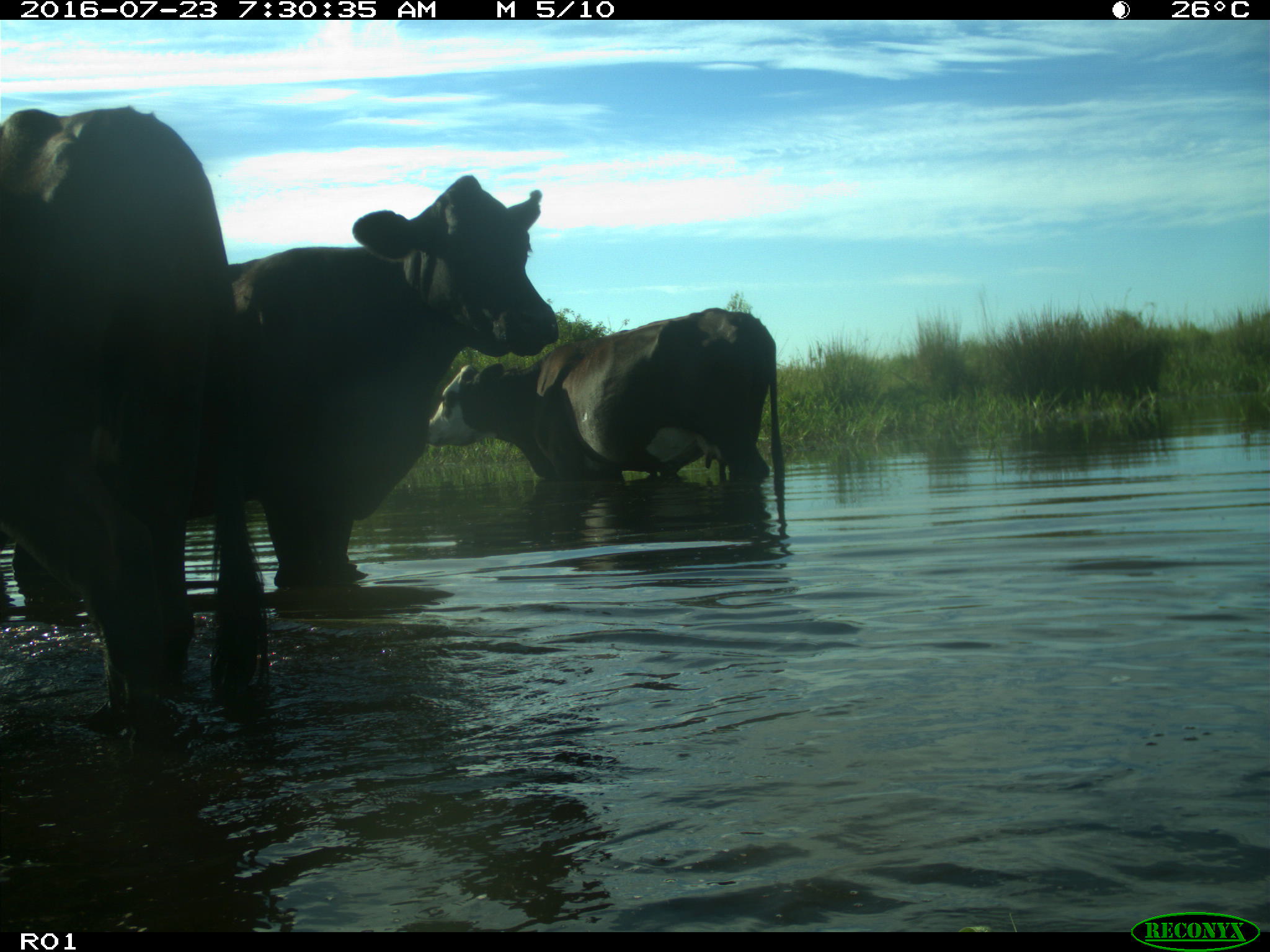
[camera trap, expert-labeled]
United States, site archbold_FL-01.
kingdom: Animalia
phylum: Chordata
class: Mammalia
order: Artiodactyla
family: Bovidae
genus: Bos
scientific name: Bos taurus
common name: domestic cow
Bos taurus (domestic cow).